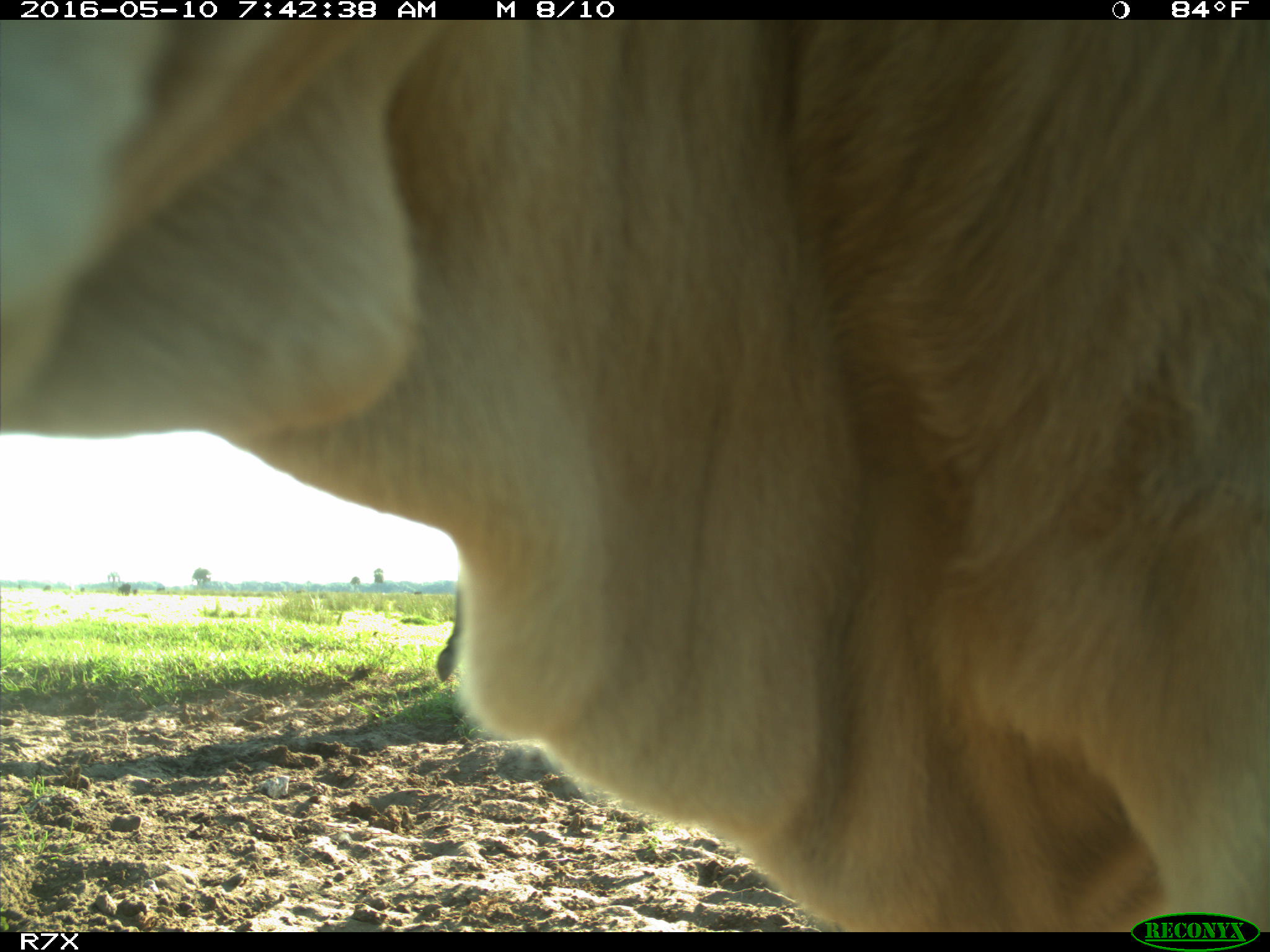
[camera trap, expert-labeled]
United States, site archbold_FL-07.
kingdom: Animalia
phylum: Chordata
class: Mammalia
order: Artiodactyla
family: Bovidae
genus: Bos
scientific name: Bos taurus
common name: domestic cow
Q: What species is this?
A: Bos taurus (domestic cow).